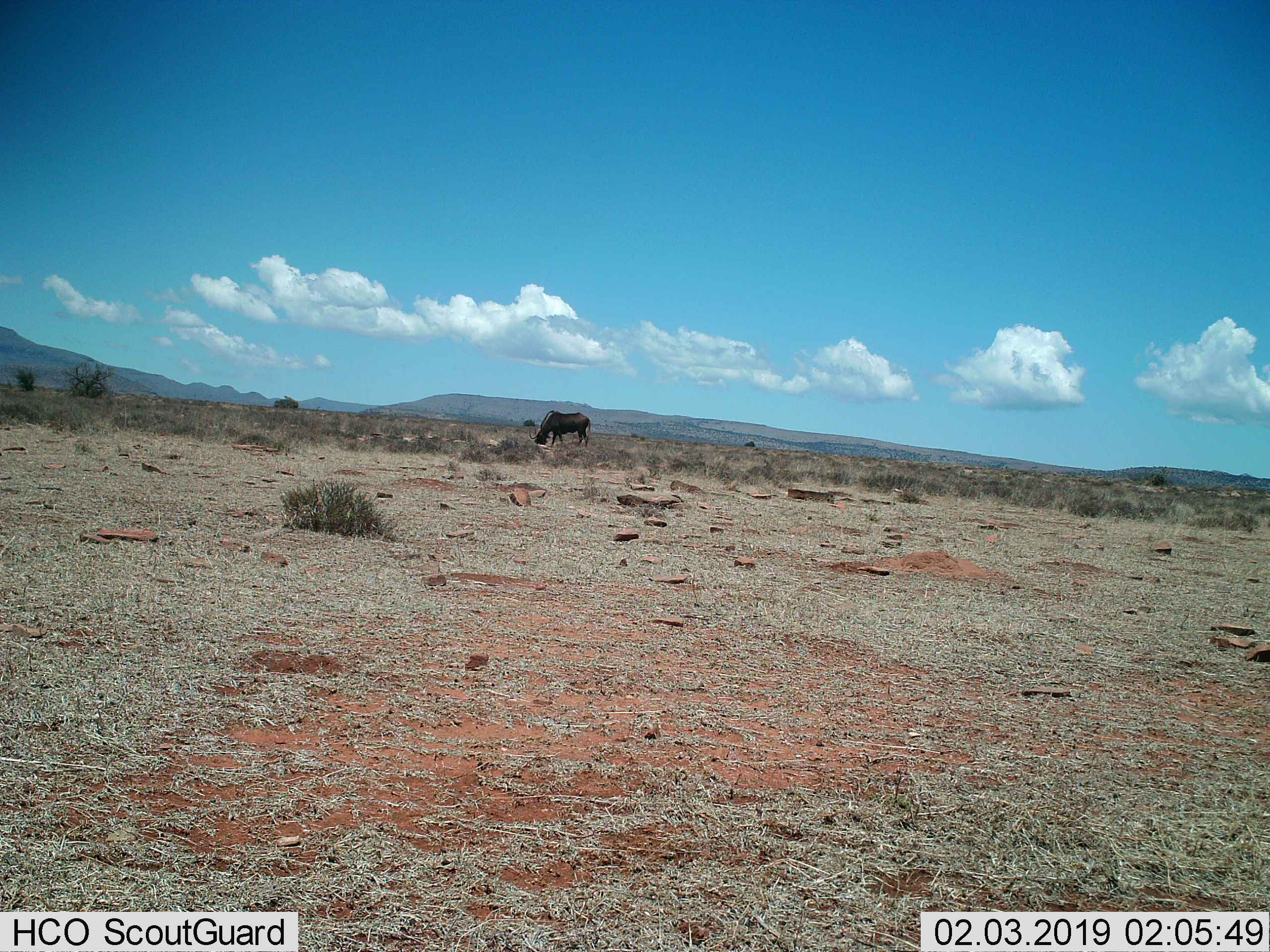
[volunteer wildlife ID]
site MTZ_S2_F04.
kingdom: Animalia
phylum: Chordata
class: Mammalia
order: Artiodactyla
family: Bovidae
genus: Connochaetes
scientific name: Connochaetes gnou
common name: black wildebeest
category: wildebeestblack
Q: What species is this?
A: Wildebeestblack (black wildebeest) (Connochaetes gnou).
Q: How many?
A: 1.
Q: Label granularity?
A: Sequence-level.